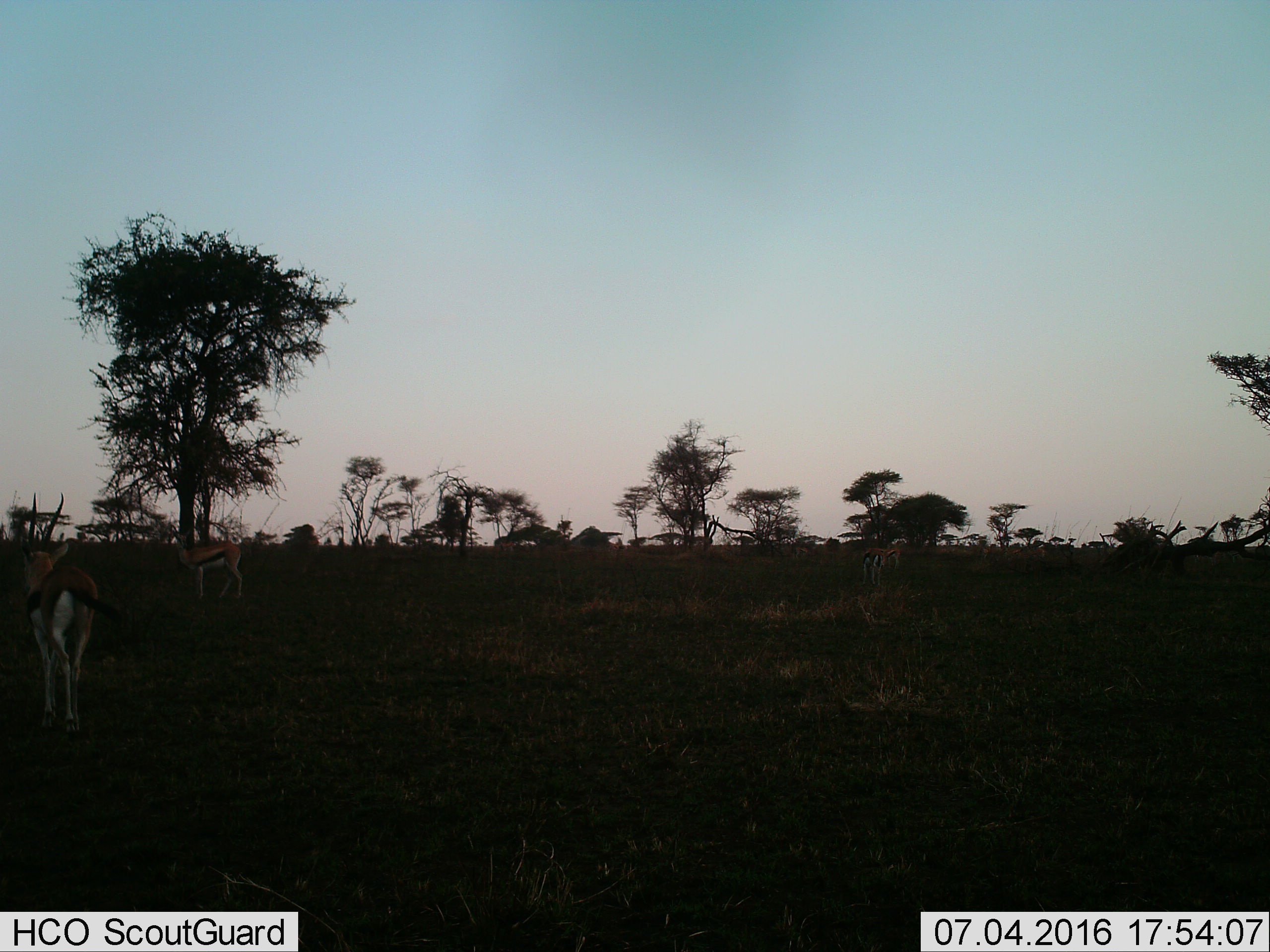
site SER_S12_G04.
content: unidentified animal